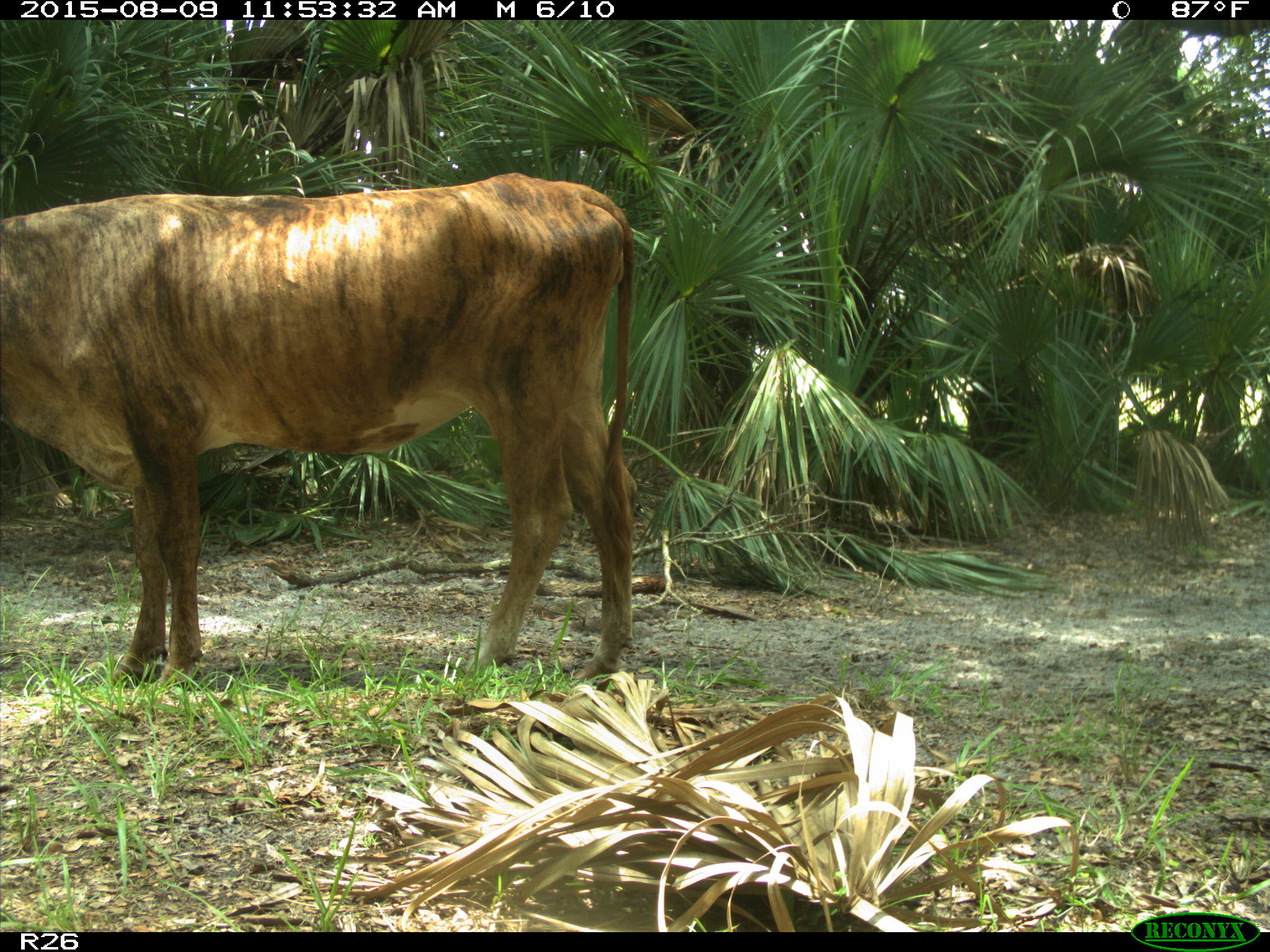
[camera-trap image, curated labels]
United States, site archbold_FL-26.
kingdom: Animalia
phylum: Chordata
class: Mammalia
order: Artiodactyla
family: Bovidae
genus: Bos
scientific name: Bos taurus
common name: domestic cow